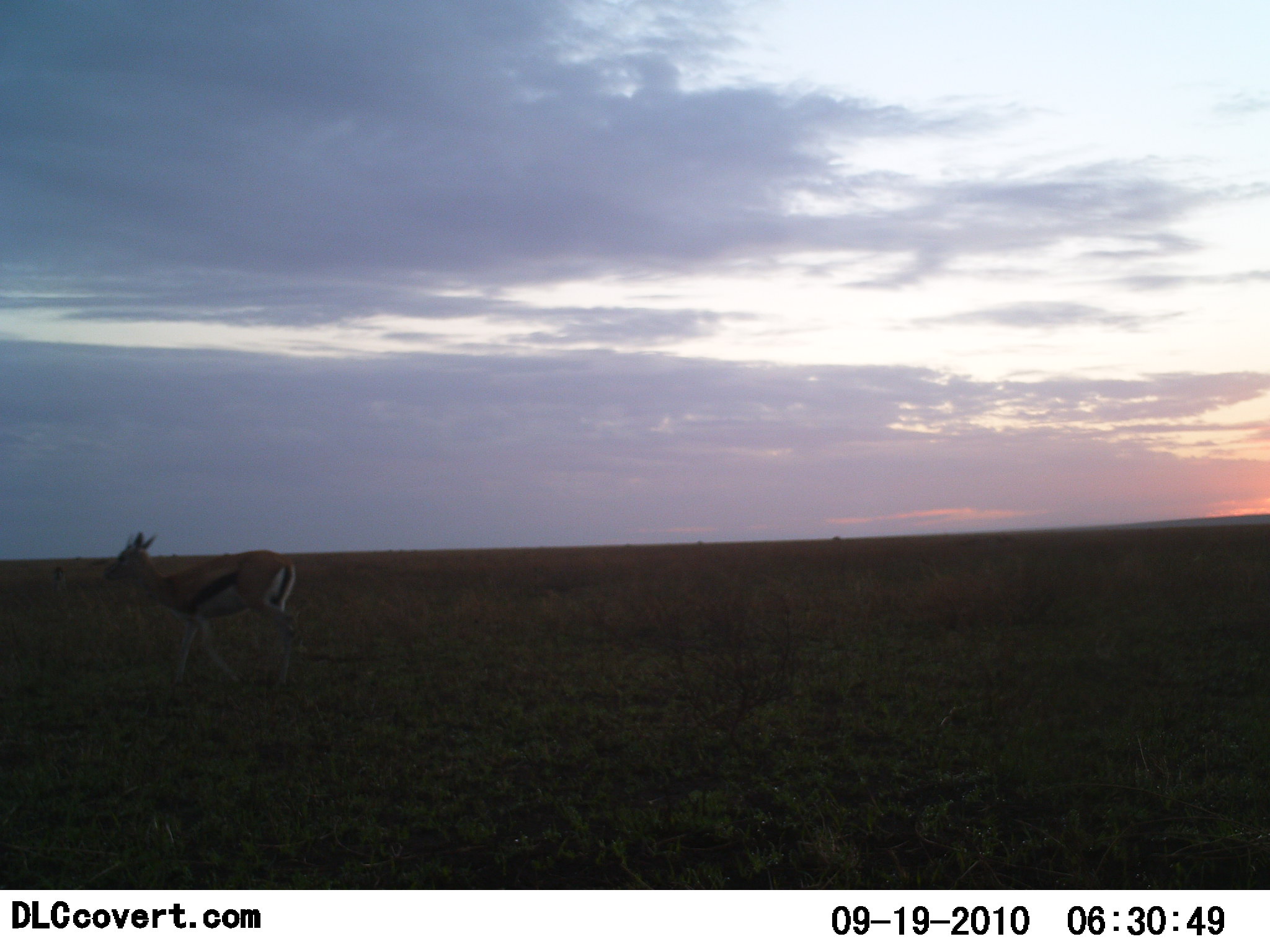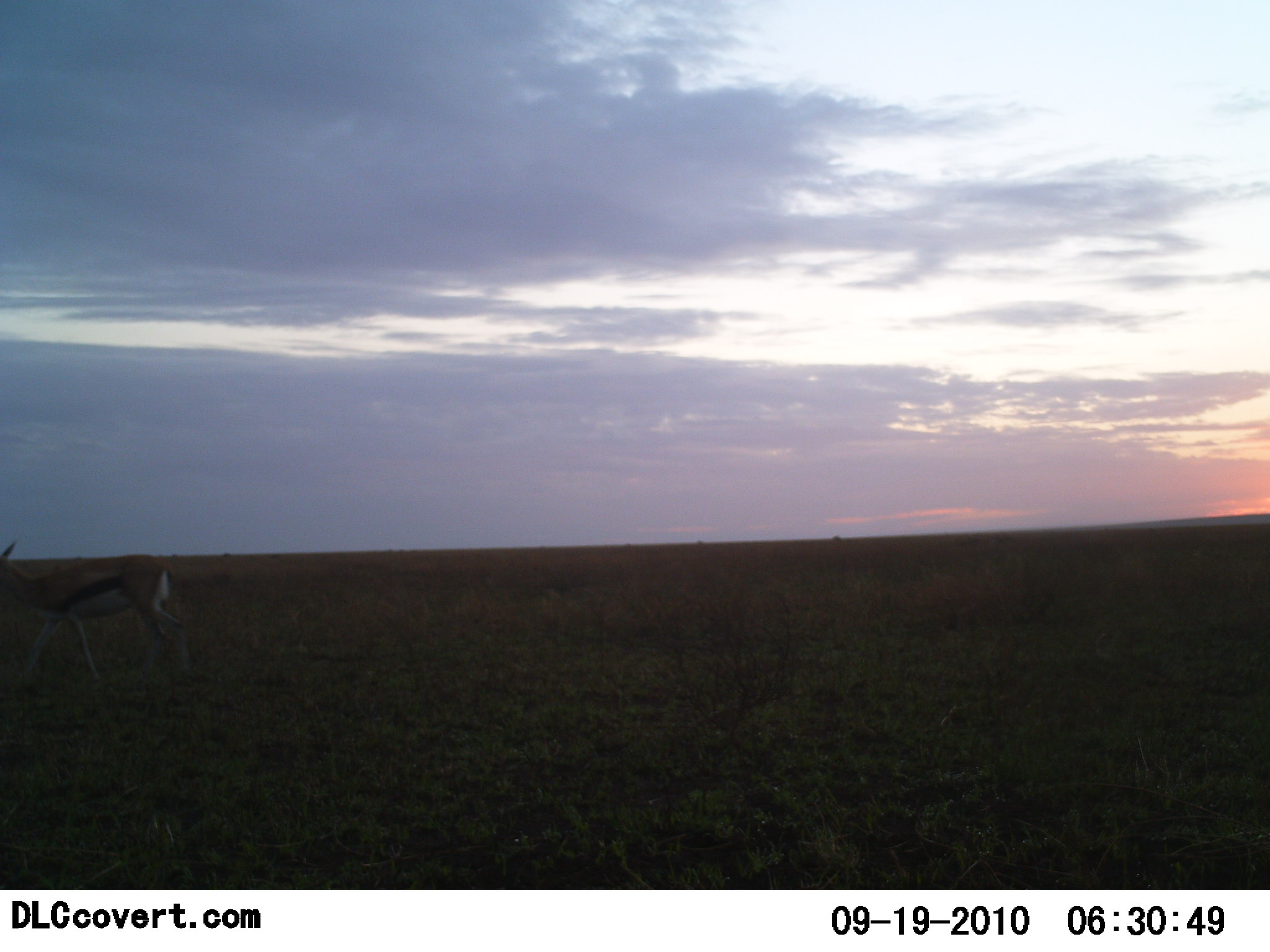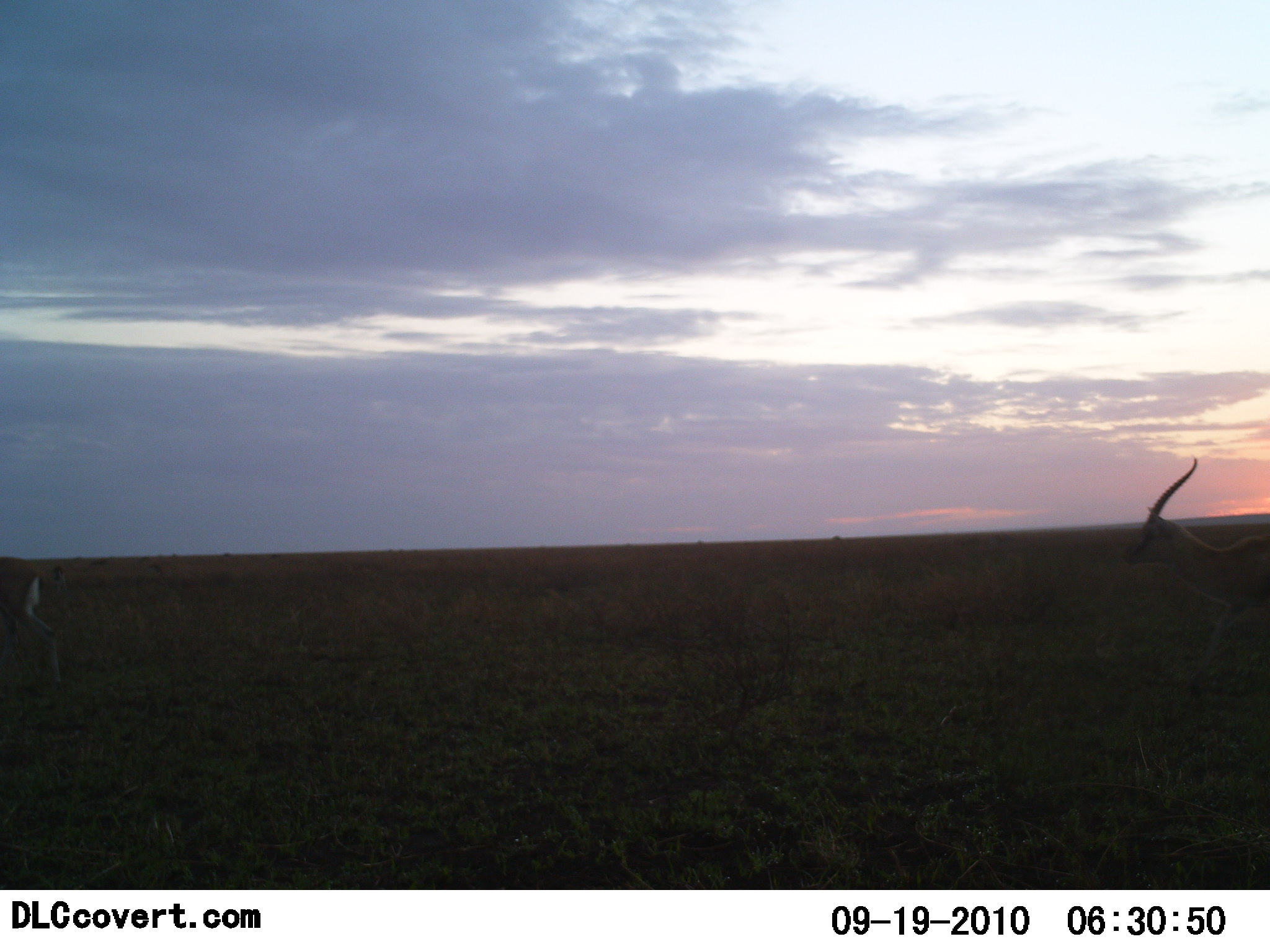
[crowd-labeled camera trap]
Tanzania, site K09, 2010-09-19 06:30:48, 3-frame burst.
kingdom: Animalia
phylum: Chordata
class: Mammalia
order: Artiodactyla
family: Bovidae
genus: Eudorcas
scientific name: Eudorcas thomsonii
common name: thomson's gazelle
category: gazellethomsons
Gazellethomsons (thomson's gazelle) (Eudorcas thomsonii), count 2. Behavior (volunteer vote fractions): standing 7%, resting 0%, moving 93%, interacting 0%. Young present (vote fraction): 0%. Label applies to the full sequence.